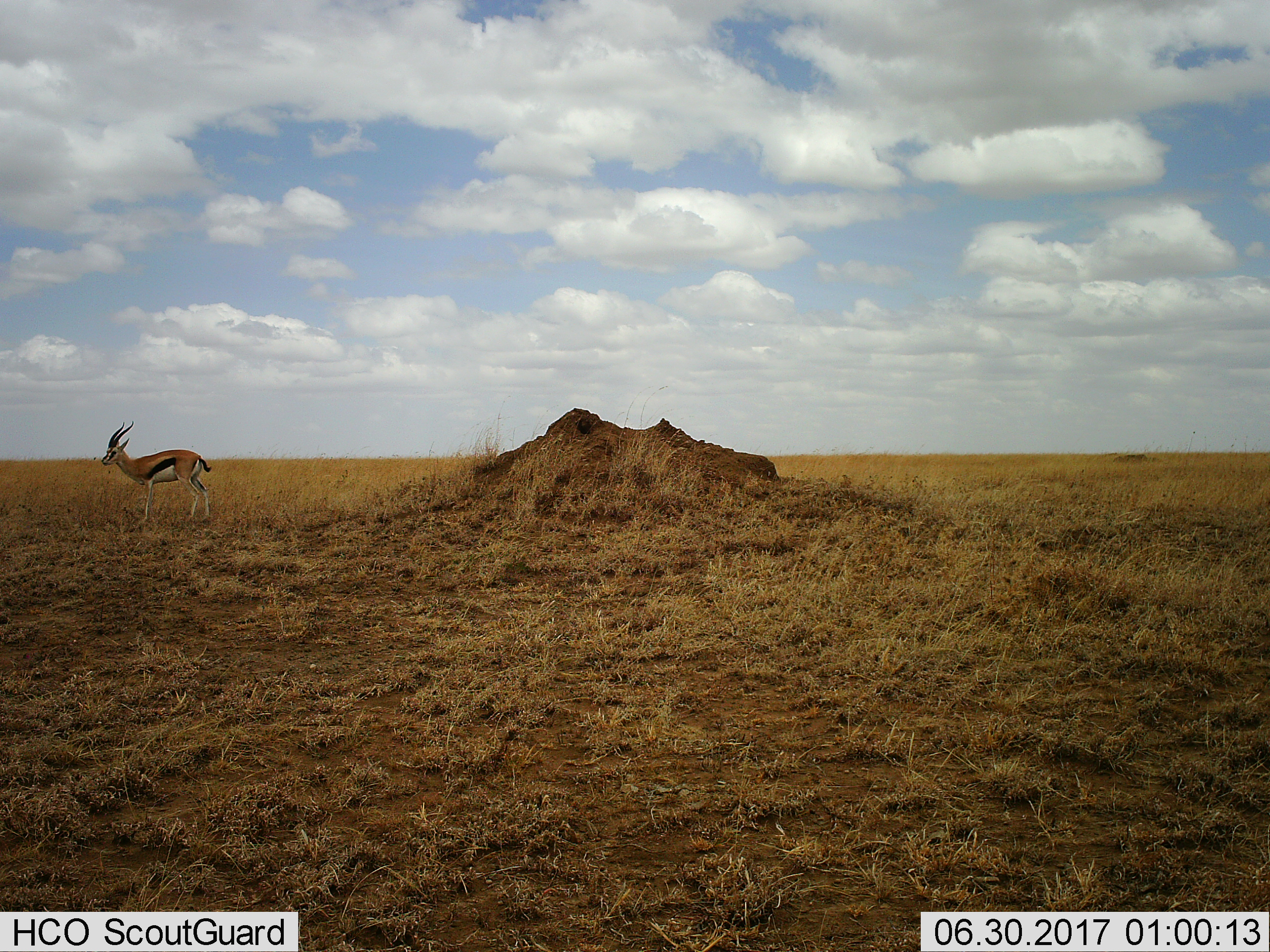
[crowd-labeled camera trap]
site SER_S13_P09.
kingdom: Animalia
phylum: Chordata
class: Mammalia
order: Artiodactyla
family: Bovidae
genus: Eudorcas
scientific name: Eudorcas thomsonii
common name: thomson's gazelle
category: gazellethomsons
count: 1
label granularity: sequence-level